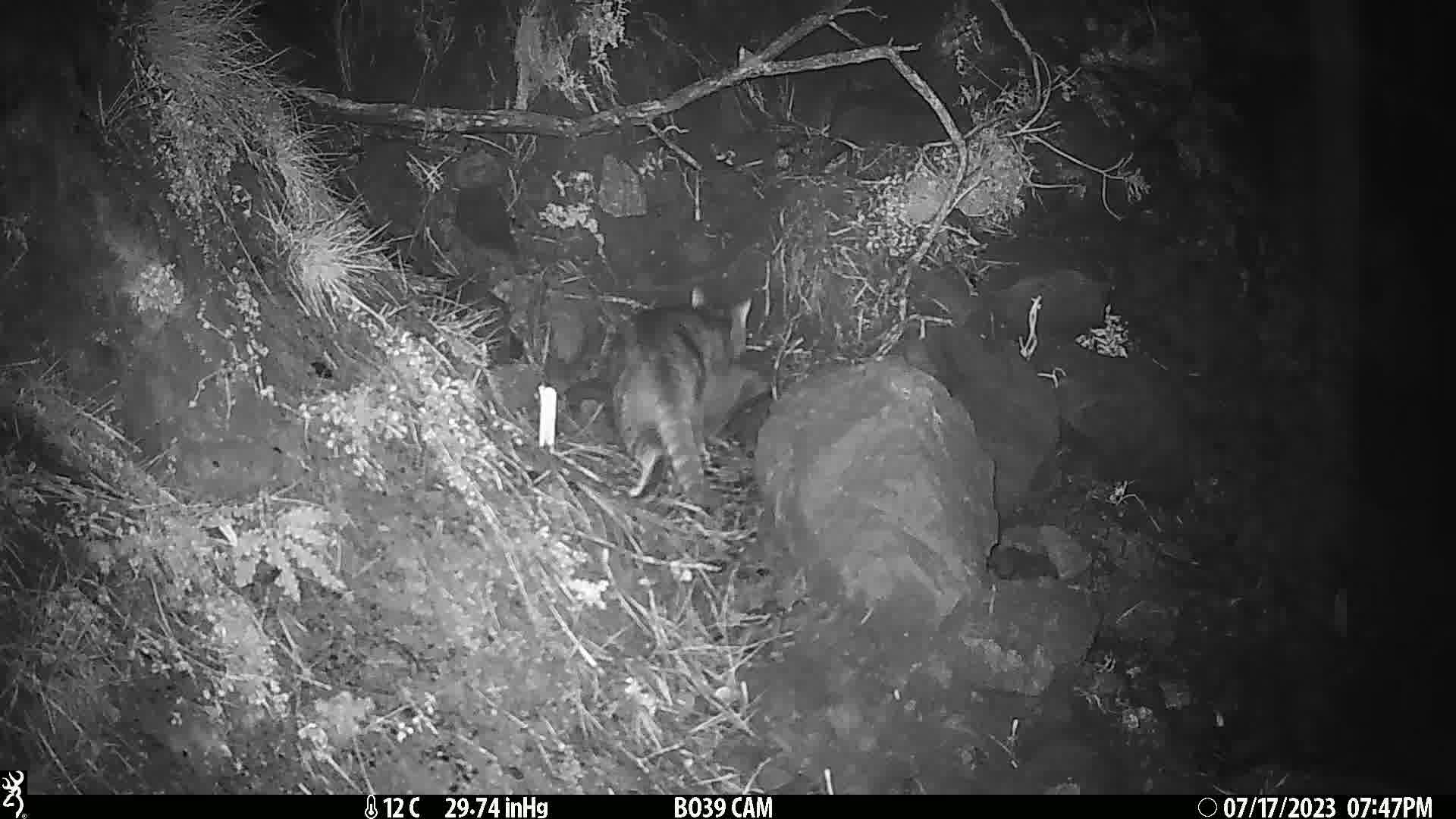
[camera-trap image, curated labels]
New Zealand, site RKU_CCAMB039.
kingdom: Animalia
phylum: Chordata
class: Mammalia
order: Carnivora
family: Felidae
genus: Felis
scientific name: Felis catus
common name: domestic cat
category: cat